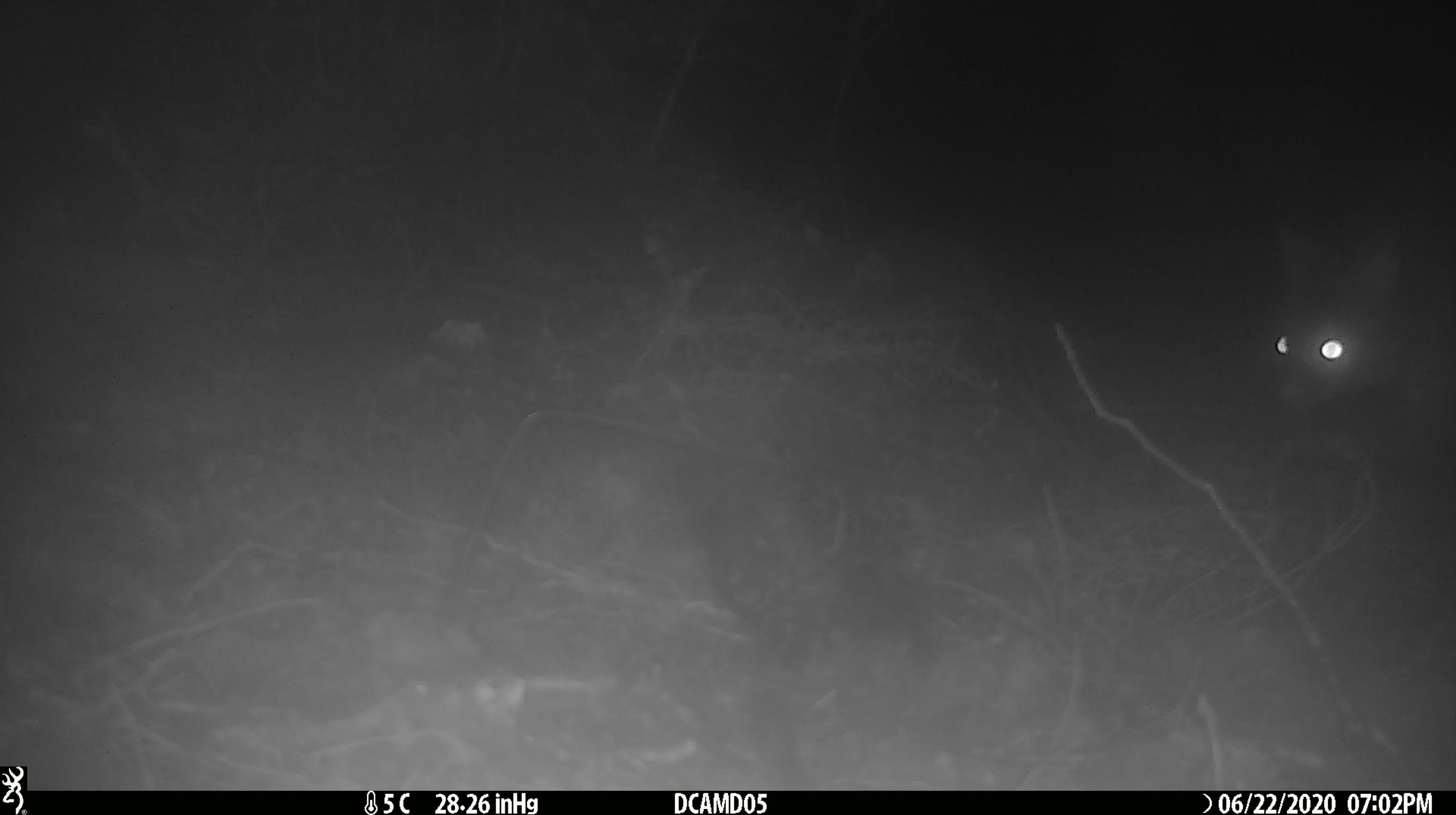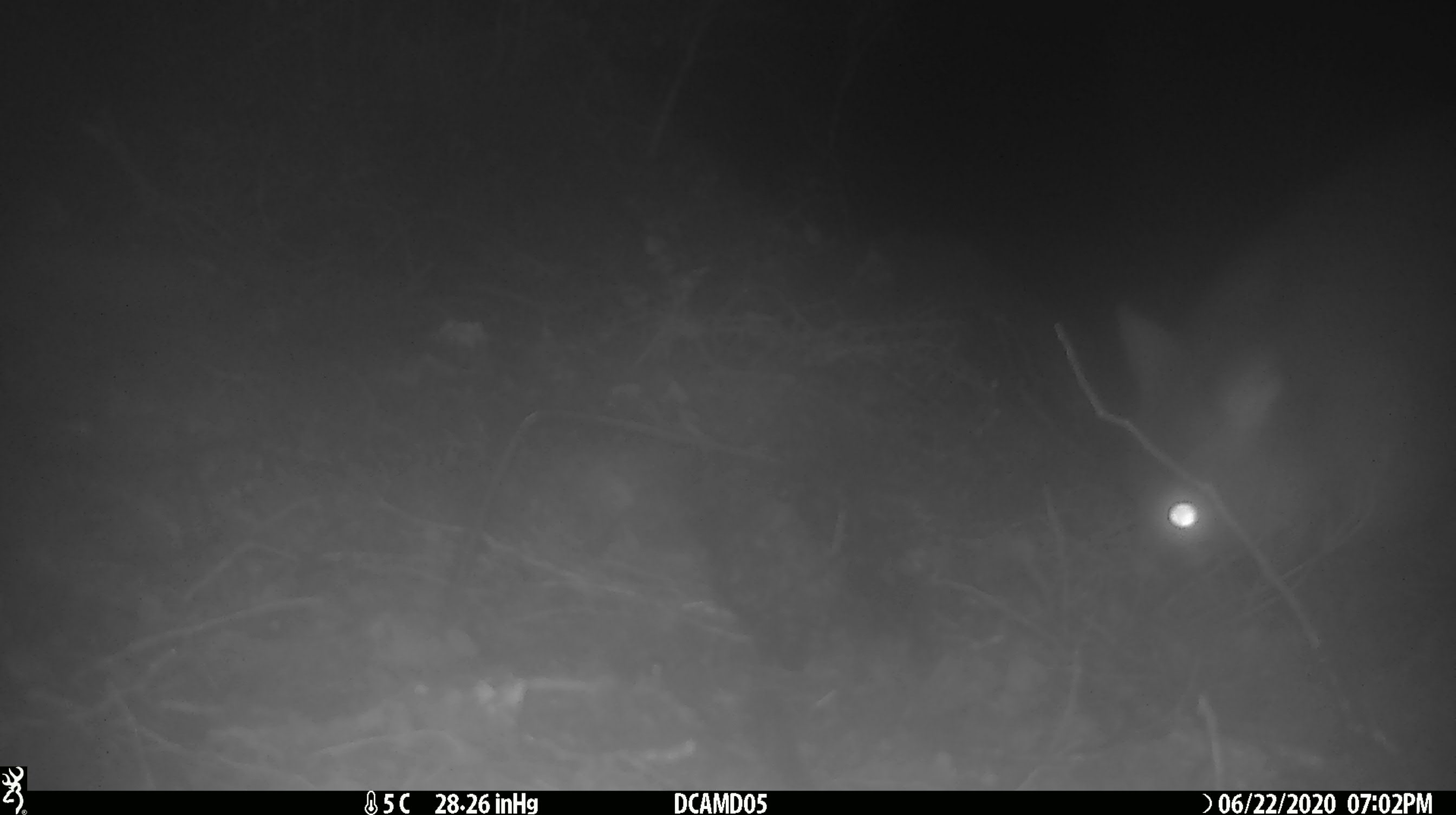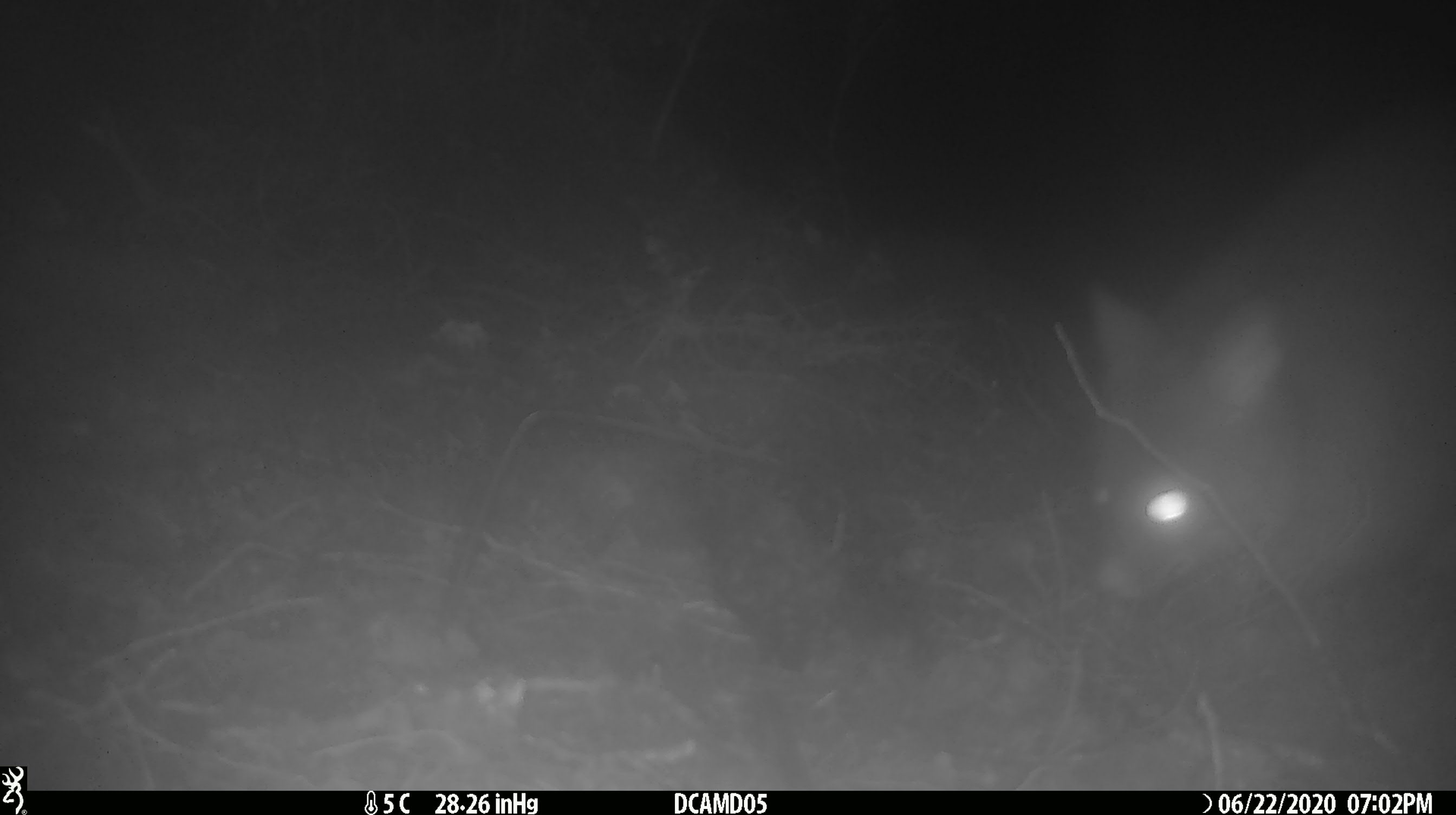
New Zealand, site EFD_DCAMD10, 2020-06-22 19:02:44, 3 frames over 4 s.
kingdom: Animalia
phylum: Chordata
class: Mammalia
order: Diprotodontia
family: Phalangeridae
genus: Trichosurus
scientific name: Trichosurus vulpecula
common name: common brushtail possum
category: possum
Possum (common brushtail possum) (Trichosurus vulpecula).